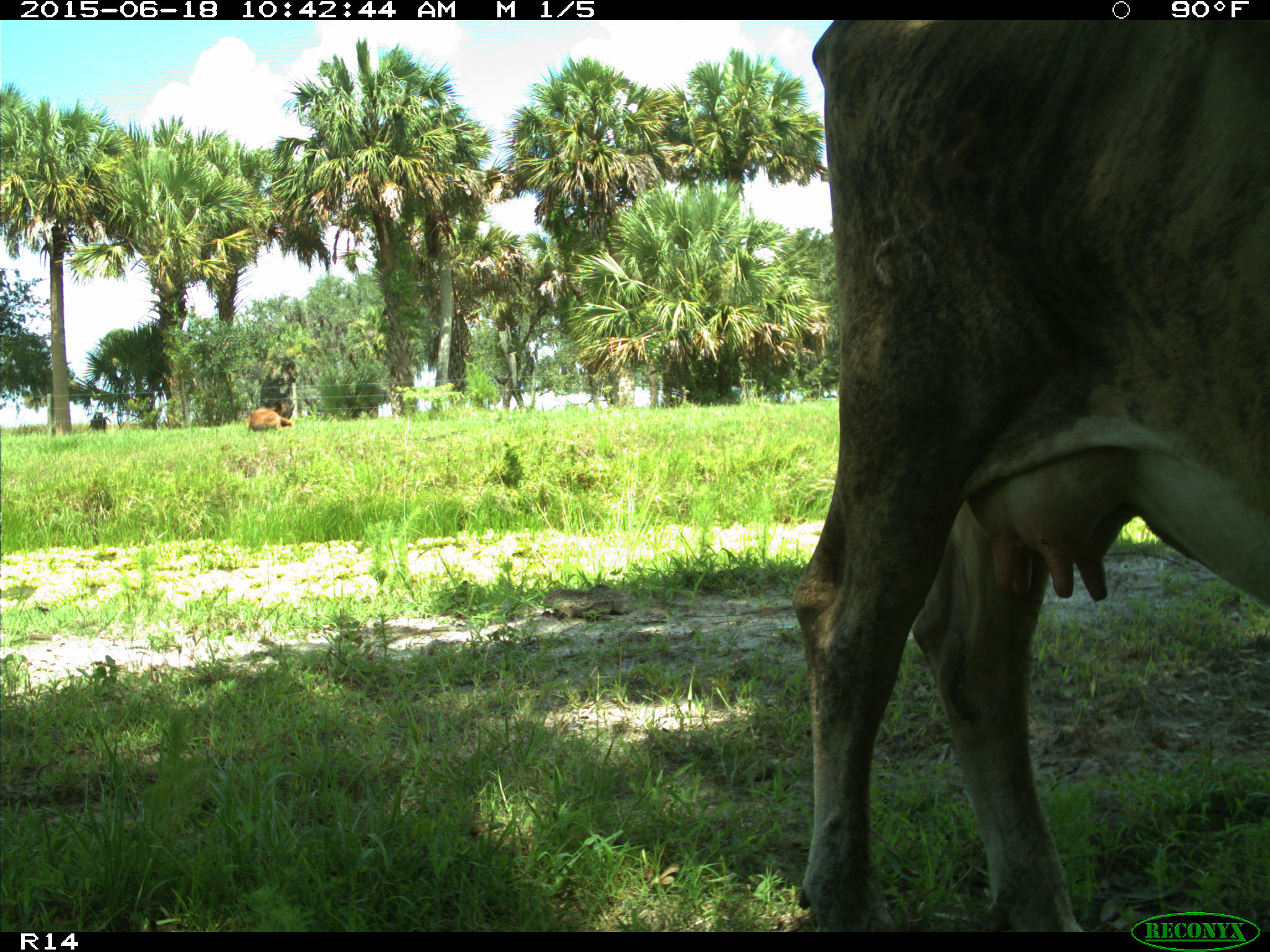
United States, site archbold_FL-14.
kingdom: Animalia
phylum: Chordata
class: Mammalia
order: Artiodactyla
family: Bovidae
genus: Bos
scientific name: Bos taurus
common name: domestic cow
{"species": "Bos taurus (domestic cow)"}